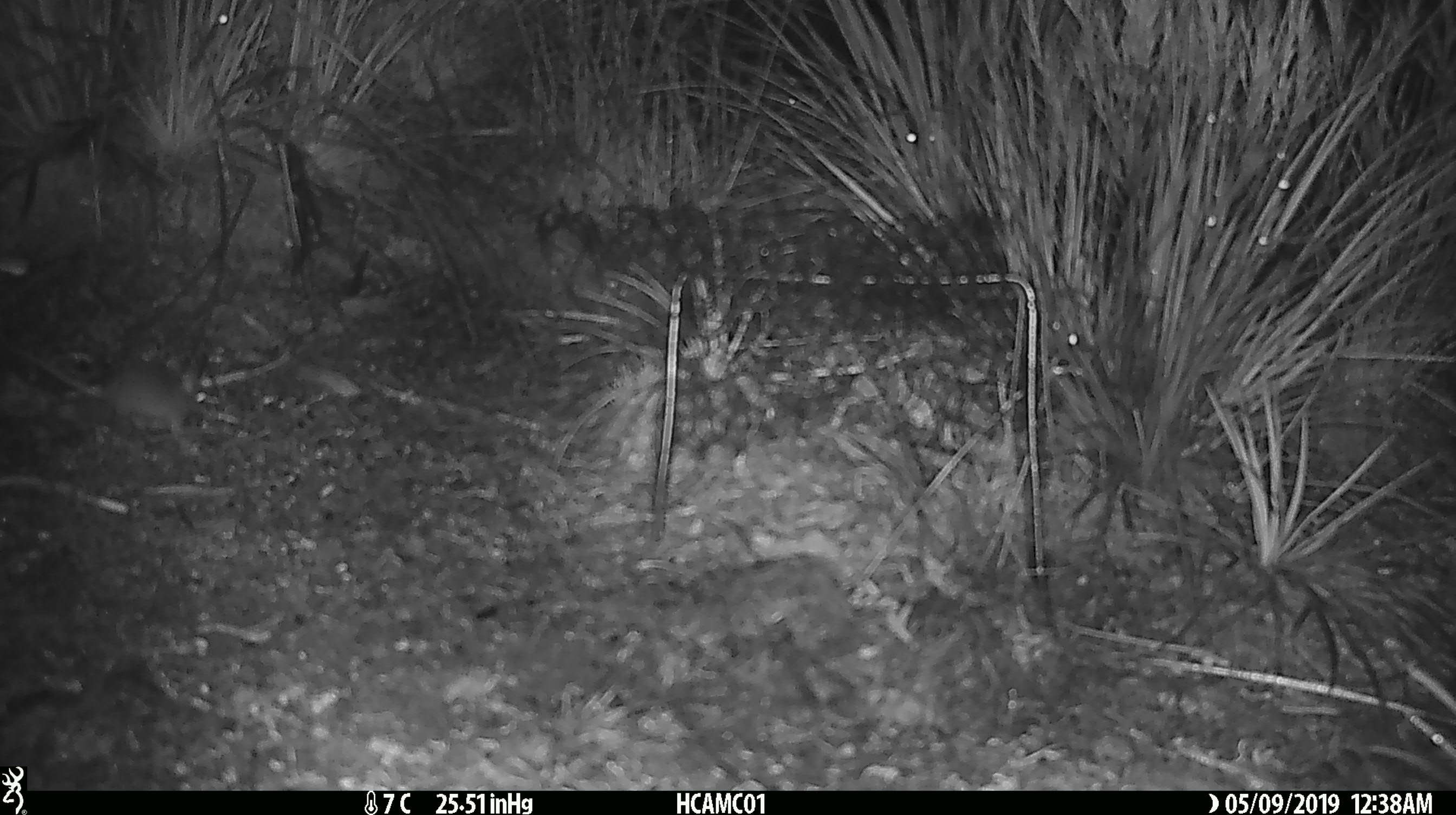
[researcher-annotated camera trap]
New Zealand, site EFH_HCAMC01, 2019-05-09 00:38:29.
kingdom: Animalia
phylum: Chordata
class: Mammalia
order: Rodentia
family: Muridae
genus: Mus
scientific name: Mus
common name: mouse